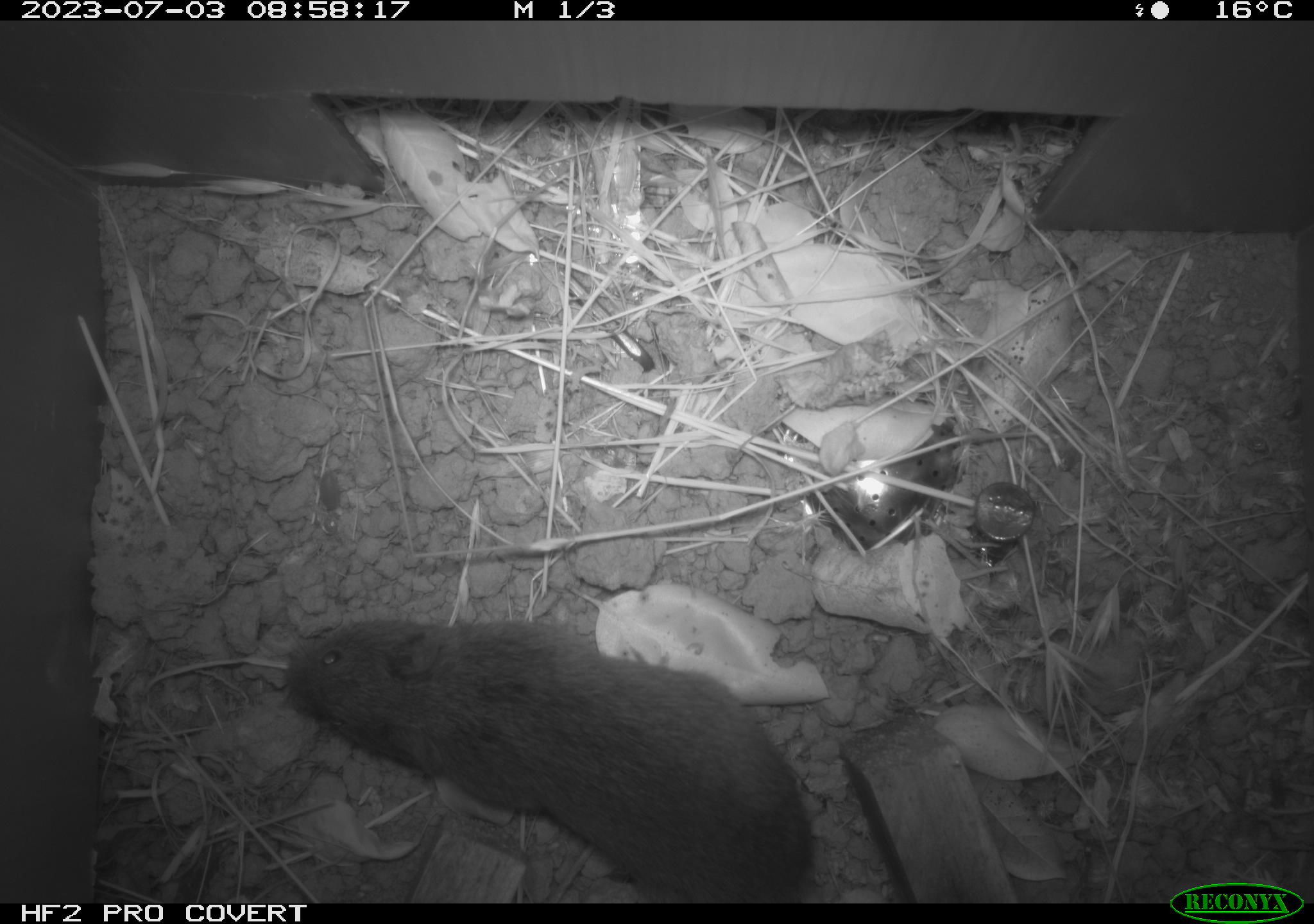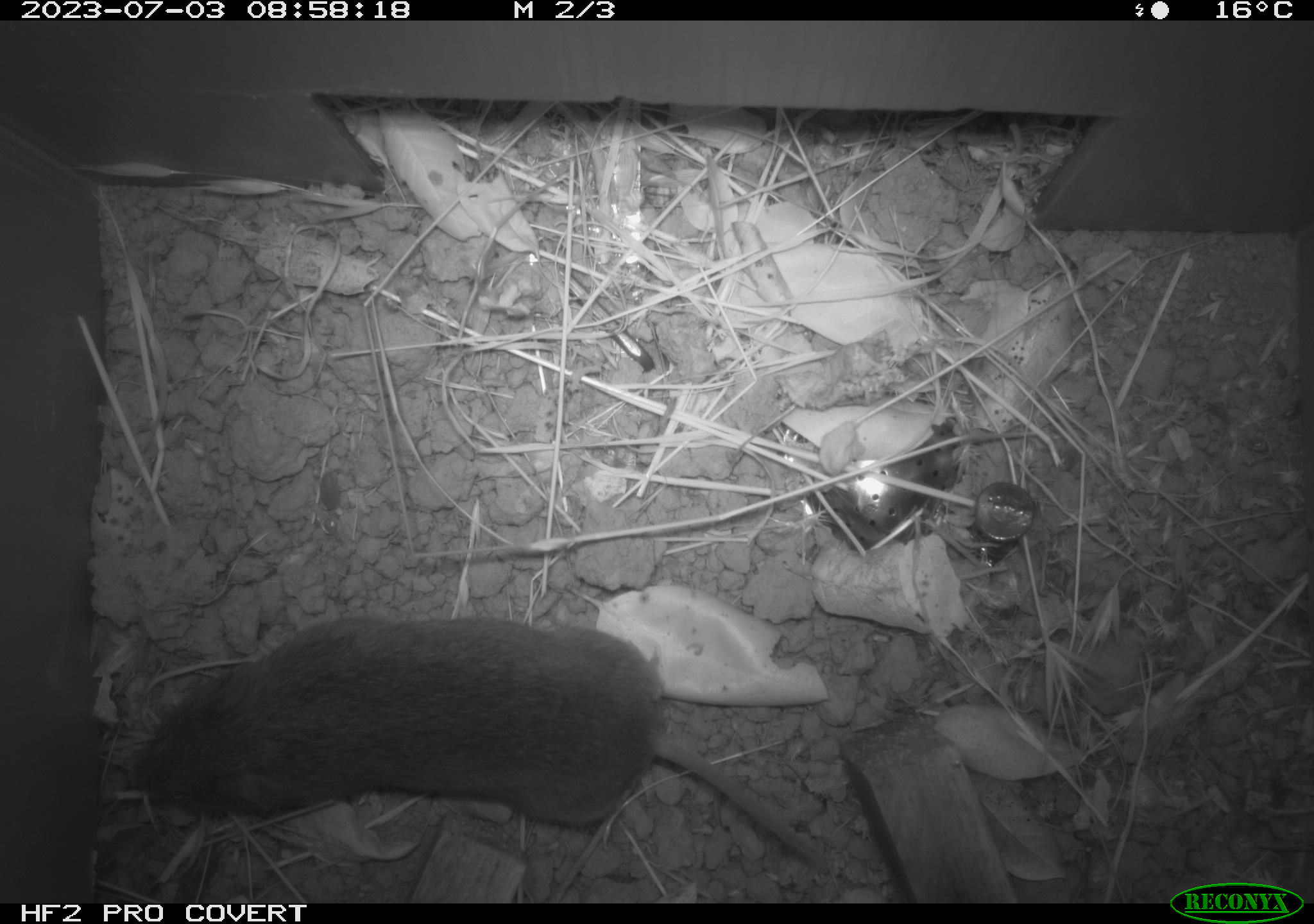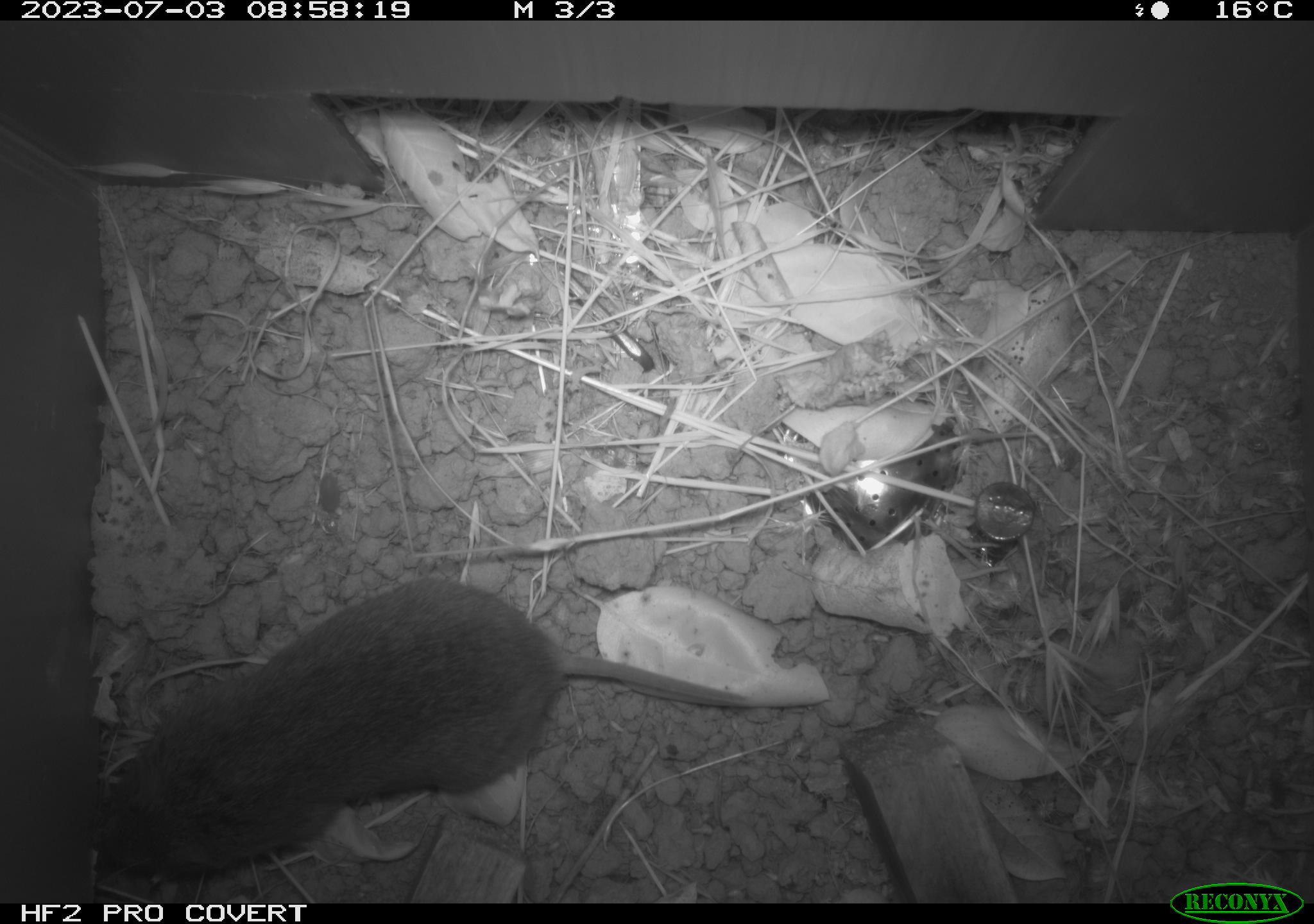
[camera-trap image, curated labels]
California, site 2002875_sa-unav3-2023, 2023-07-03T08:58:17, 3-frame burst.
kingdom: Animalia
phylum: Chordata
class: Mammalia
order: Rodentia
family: Cricetidae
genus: Microtus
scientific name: Microtus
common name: meadow vole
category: microtus species